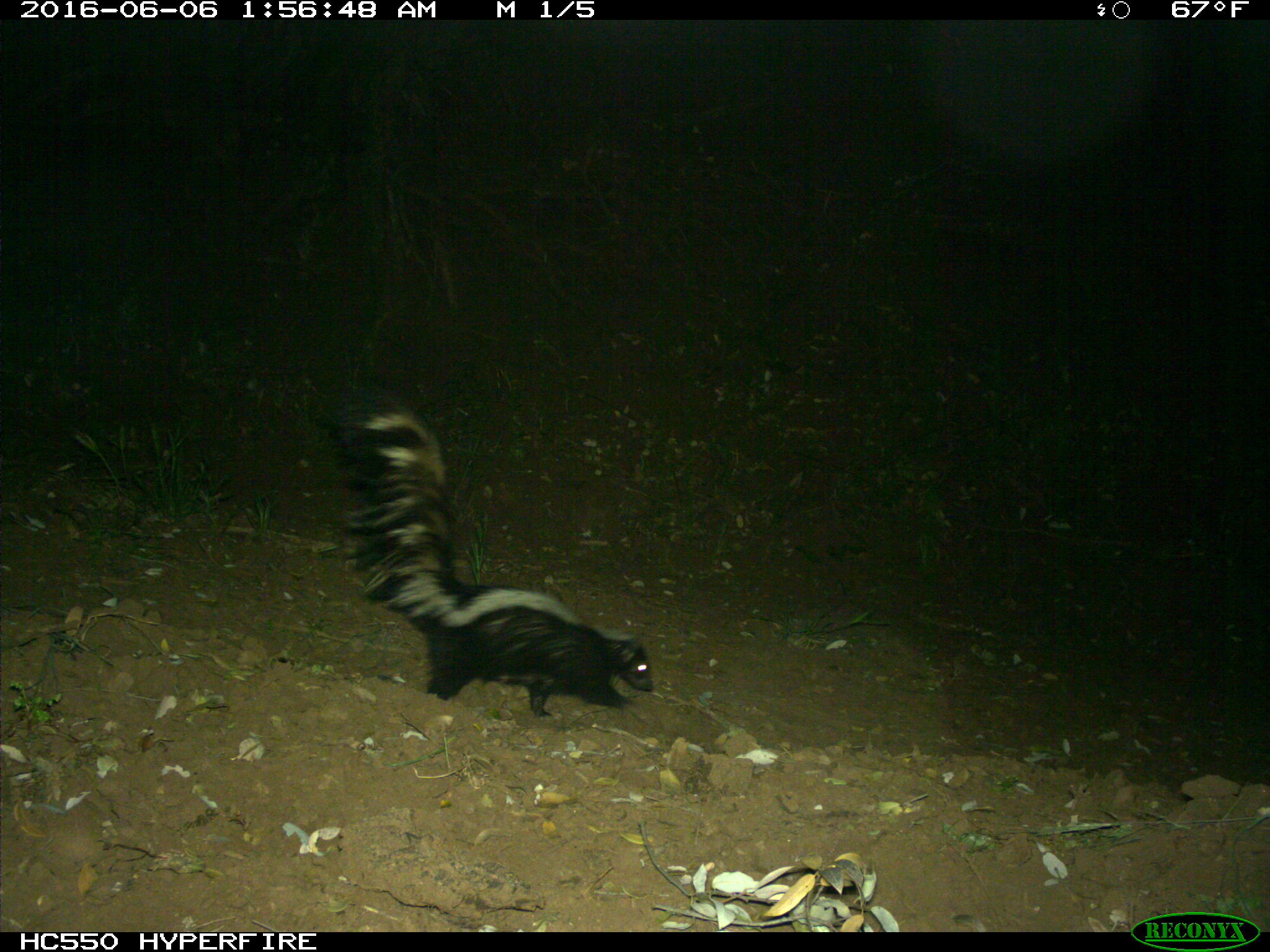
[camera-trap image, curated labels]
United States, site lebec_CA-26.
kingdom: Animalia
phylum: Chordata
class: Mammalia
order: Carnivora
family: Mephitidae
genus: Mephitis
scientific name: Mephitis mephitis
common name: striped skunk